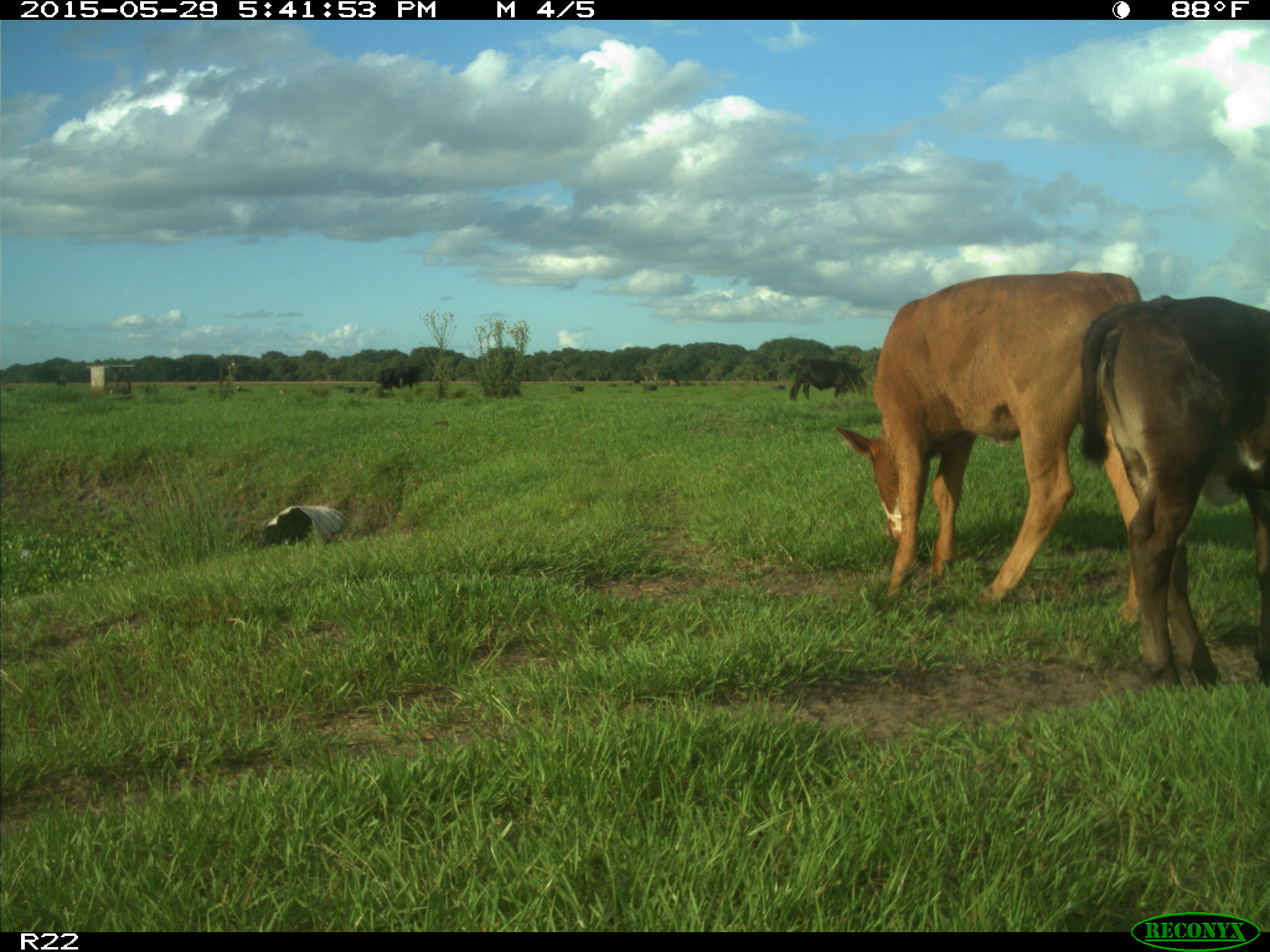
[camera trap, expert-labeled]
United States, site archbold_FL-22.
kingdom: Animalia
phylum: Chordata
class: Mammalia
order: Artiodactyla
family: Bovidae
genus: Bos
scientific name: Bos taurus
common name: domestic cow